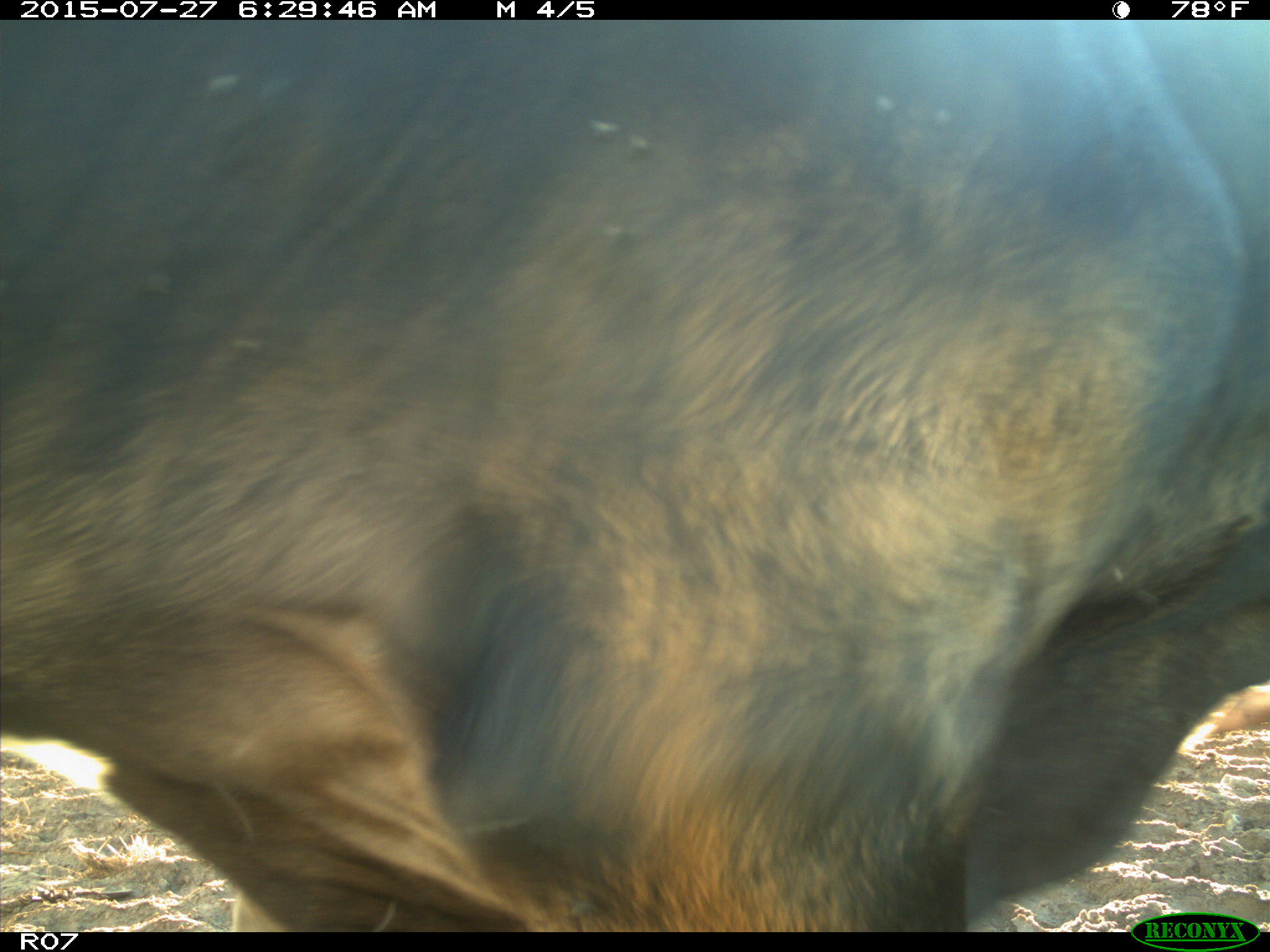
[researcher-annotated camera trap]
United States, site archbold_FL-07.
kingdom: Animalia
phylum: Chordata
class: Mammalia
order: Artiodactyla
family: Bovidae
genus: Bos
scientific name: Bos taurus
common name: domestic cow